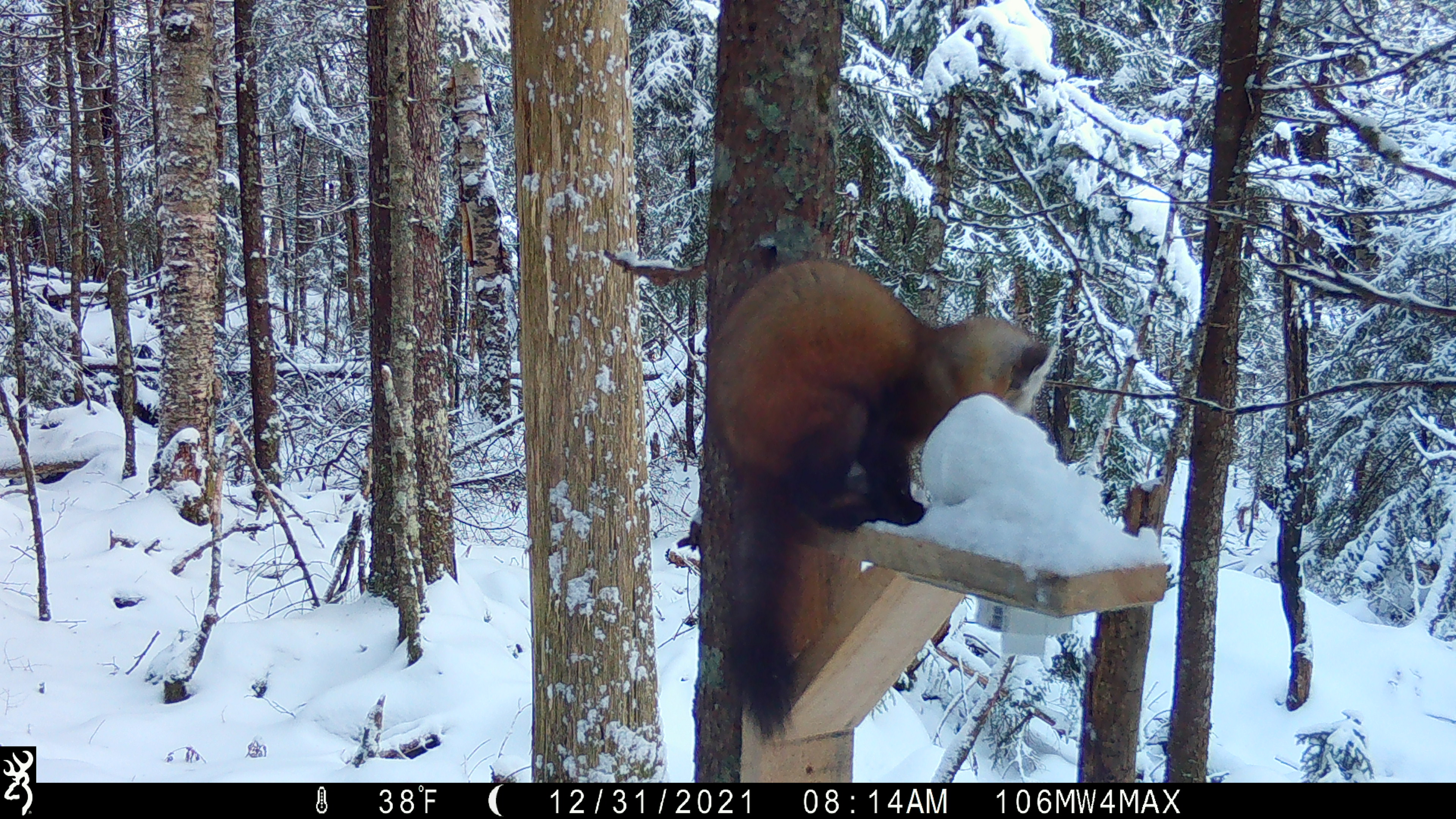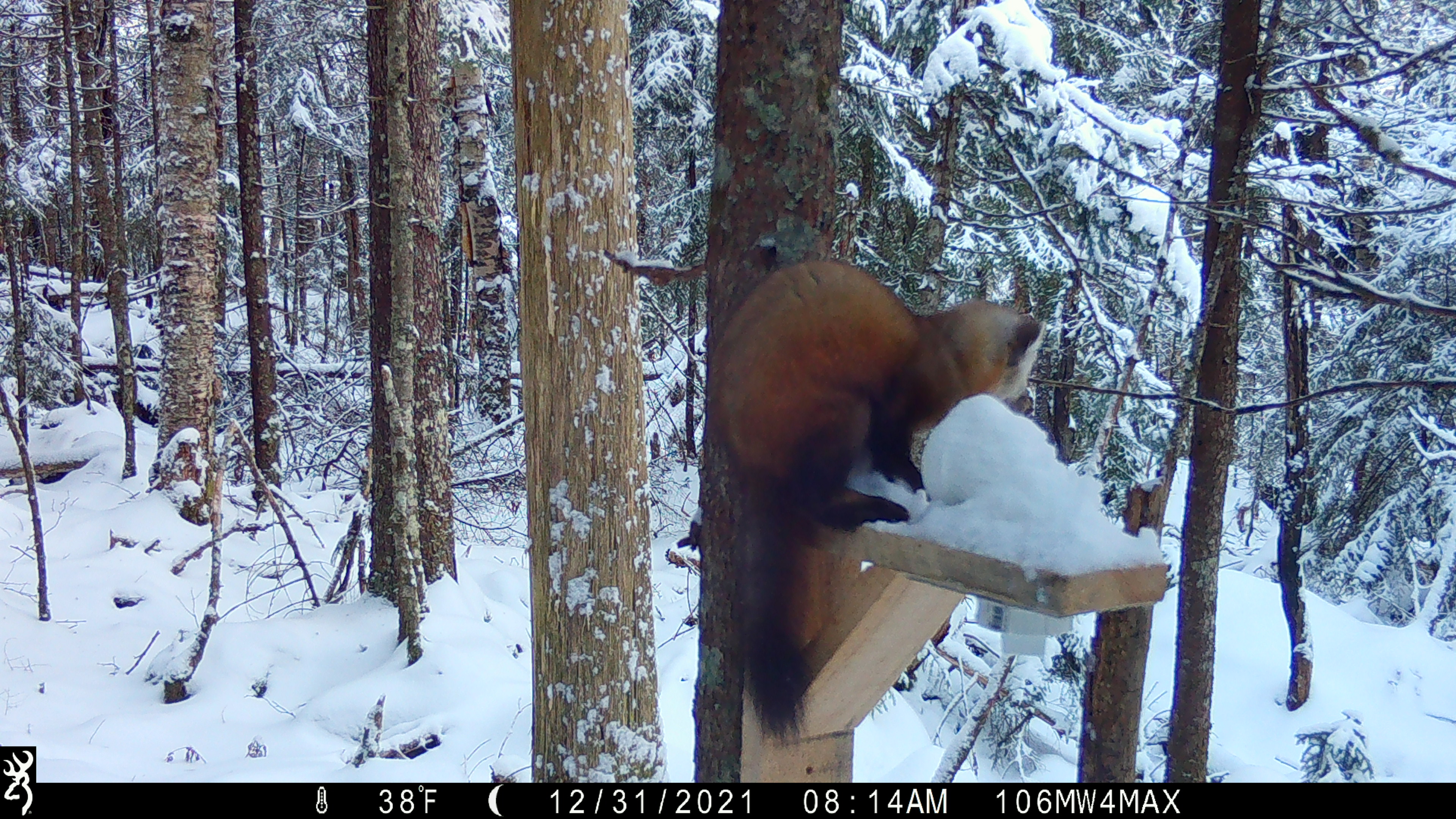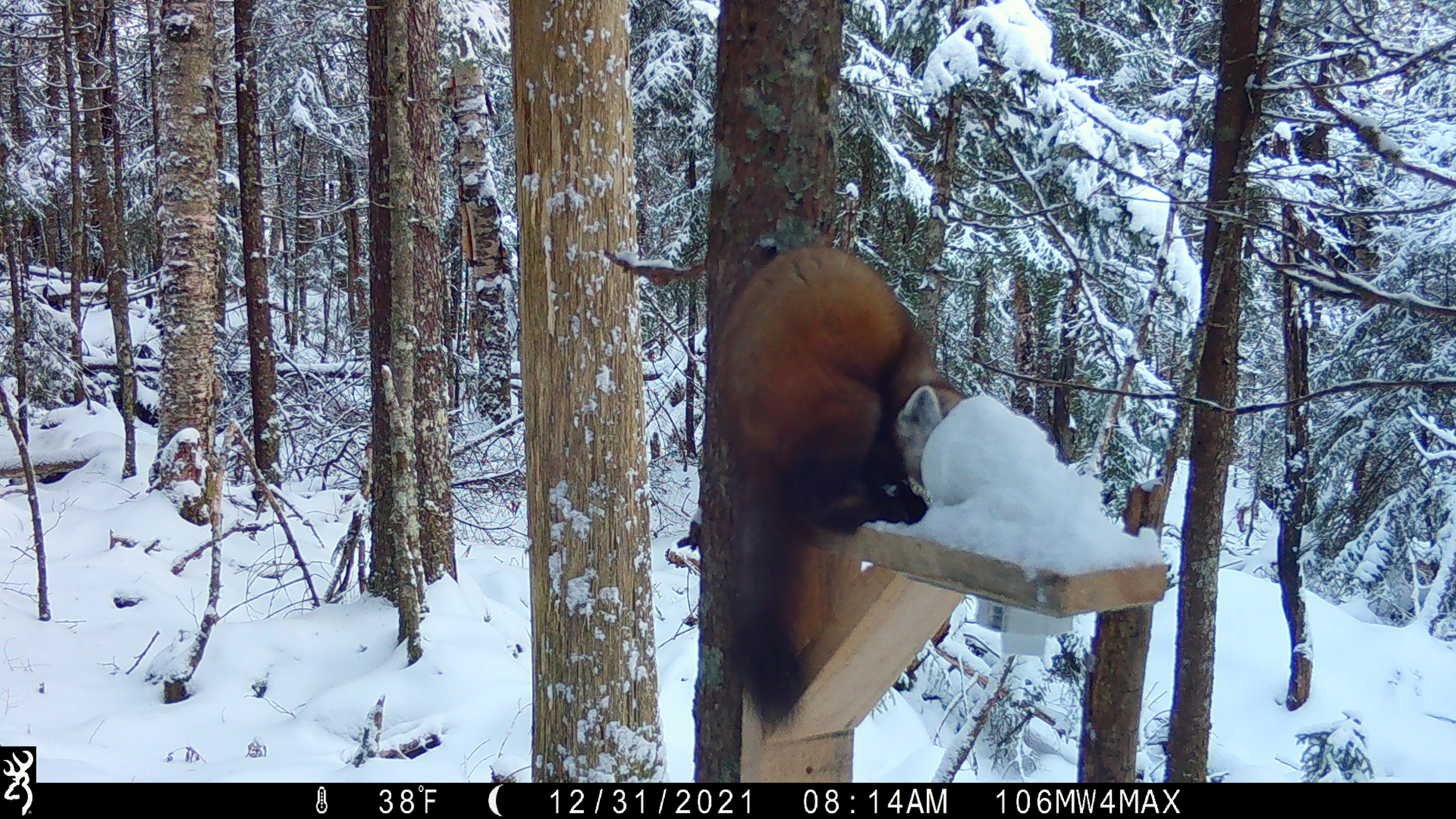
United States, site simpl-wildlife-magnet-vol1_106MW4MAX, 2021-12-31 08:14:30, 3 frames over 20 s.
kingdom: Animalia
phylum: Chordata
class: Mammalia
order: Carnivora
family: Mustelidae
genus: Martes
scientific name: Martes americana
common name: american marten